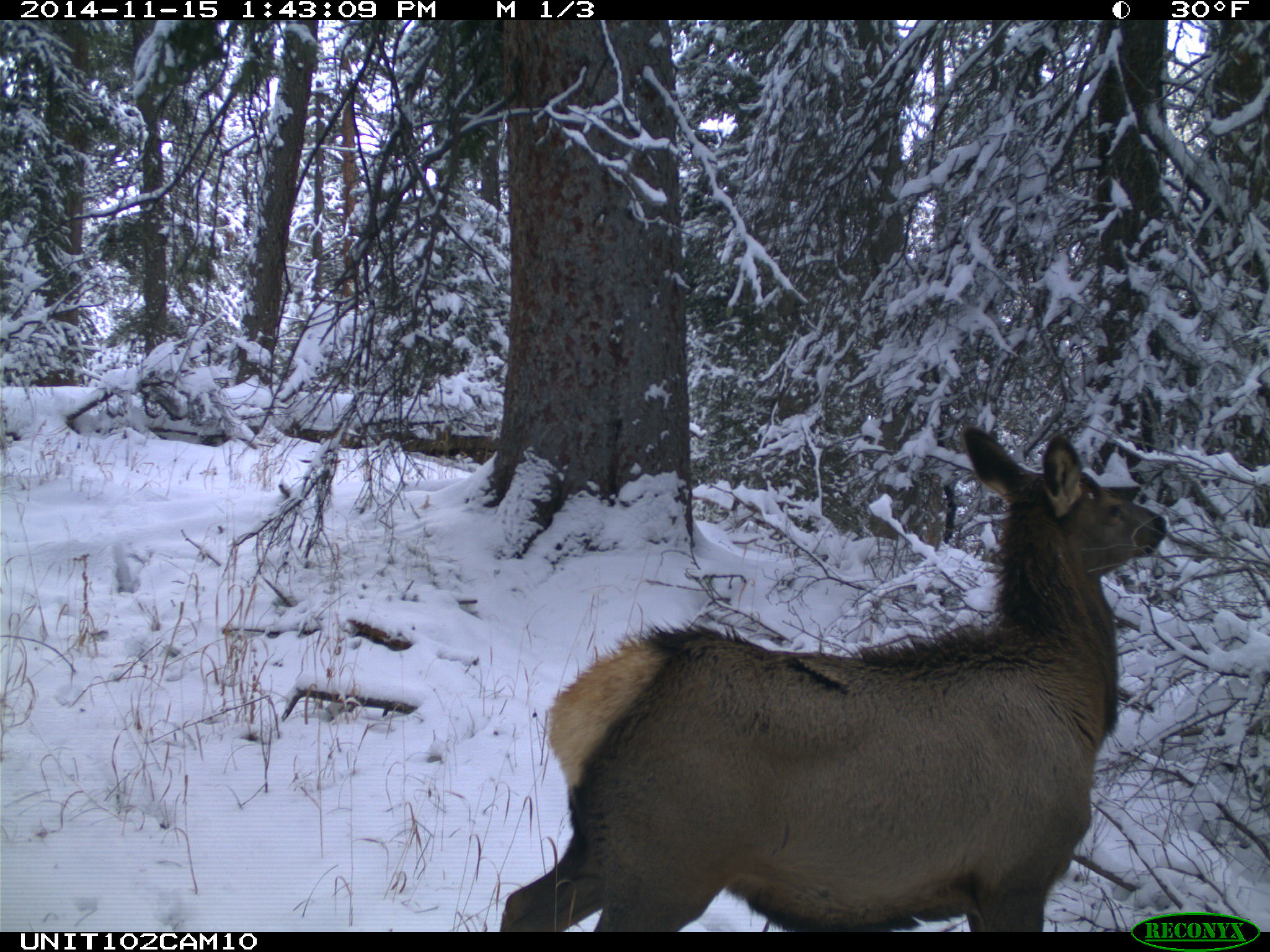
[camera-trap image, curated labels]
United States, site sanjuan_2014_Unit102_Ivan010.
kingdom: Animalia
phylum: Chordata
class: Mammalia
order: Artiodactyla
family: Cervidae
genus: Cervus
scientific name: Cervus elaphus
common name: red deer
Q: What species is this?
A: Cervus elaphus (red deer).